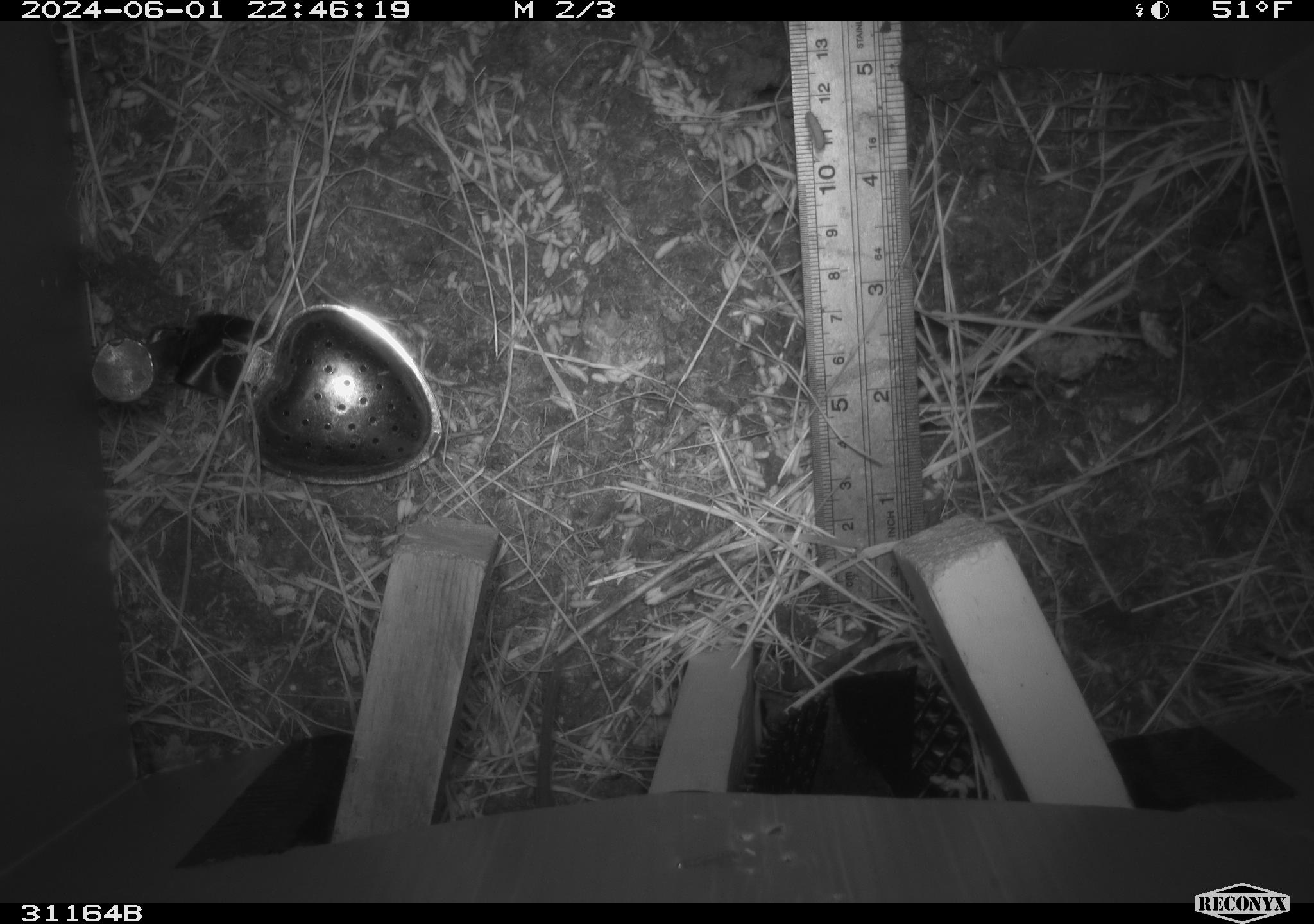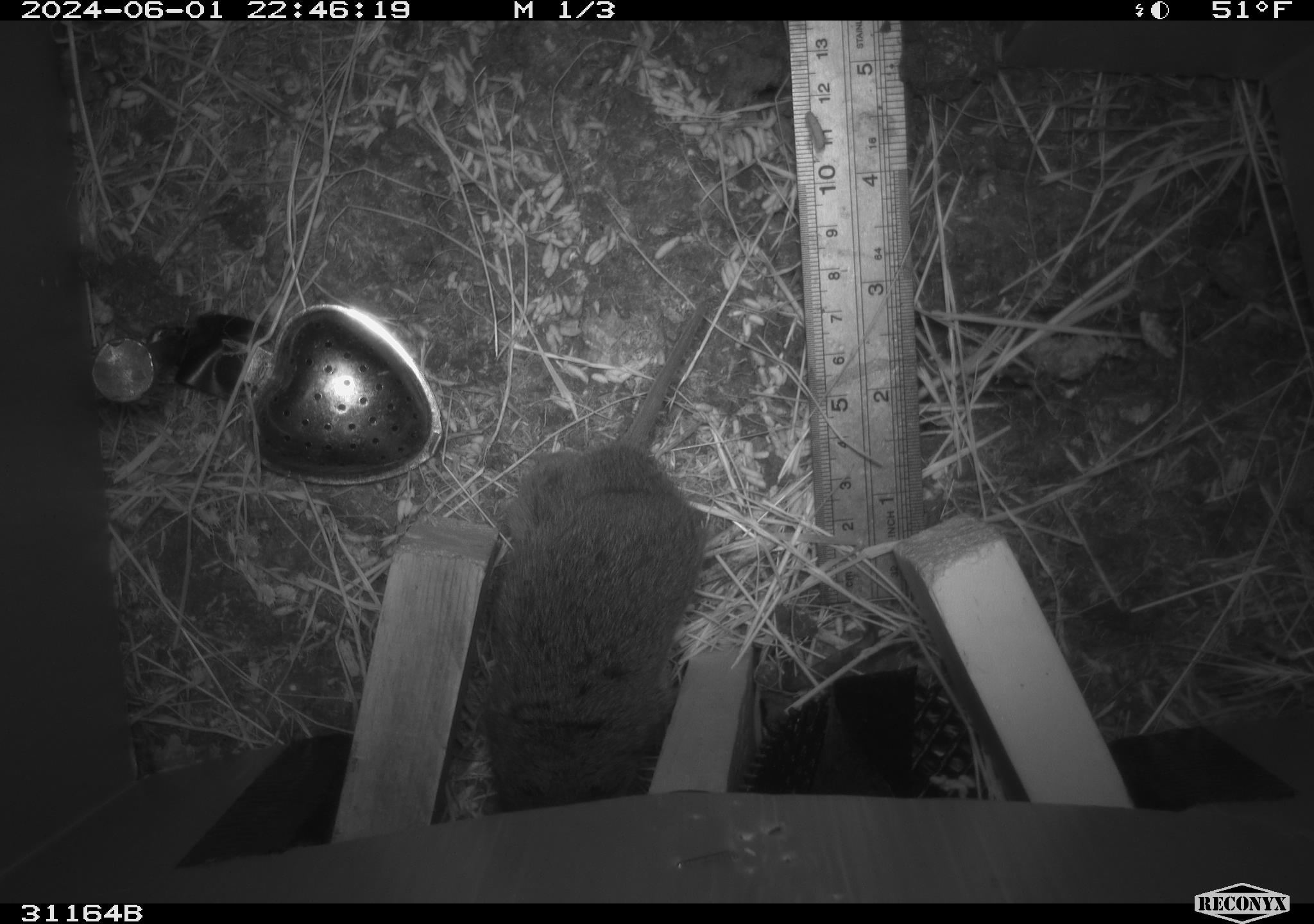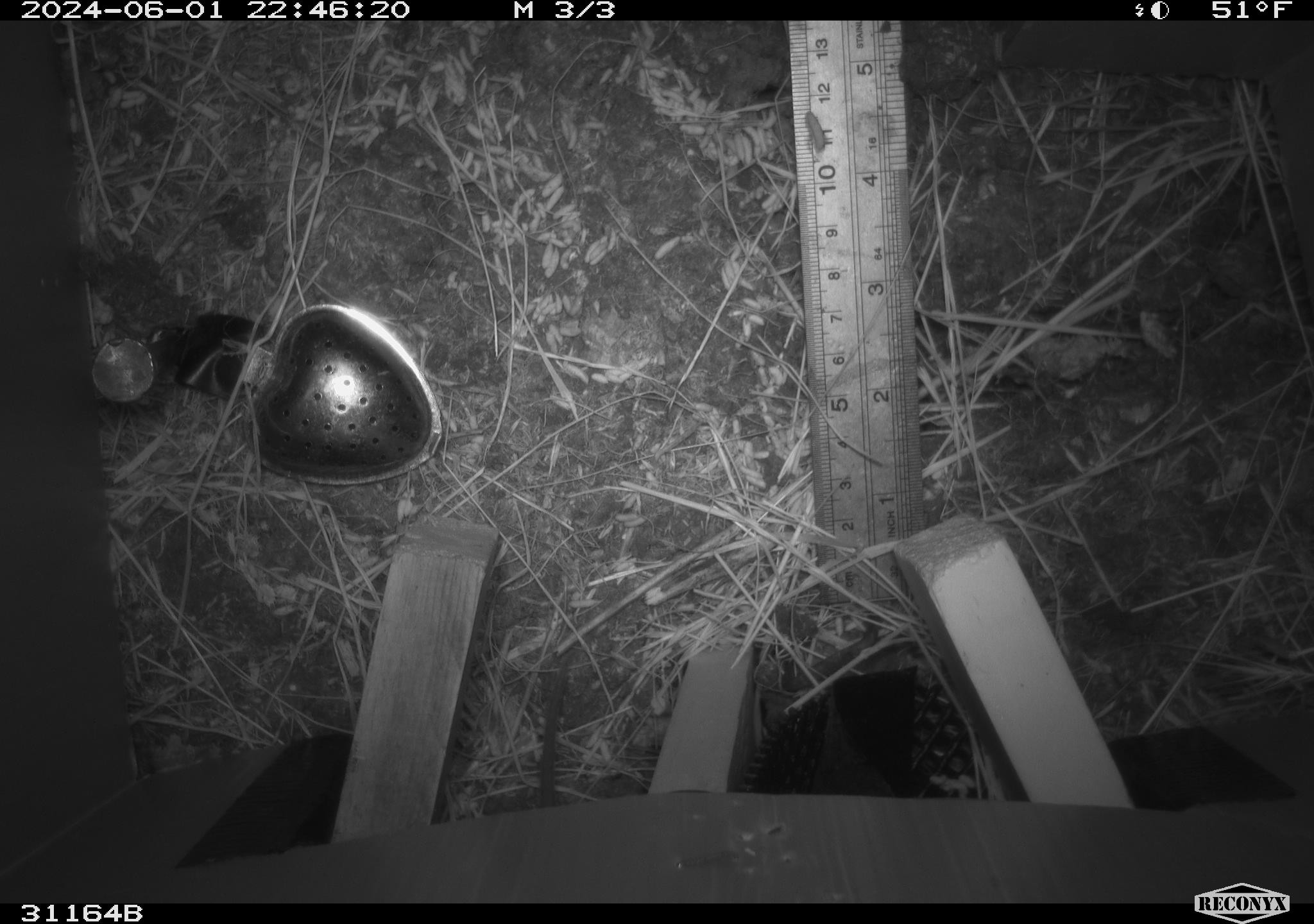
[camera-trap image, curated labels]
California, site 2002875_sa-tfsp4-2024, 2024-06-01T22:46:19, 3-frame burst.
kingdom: Animalia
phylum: Chordata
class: Mammalia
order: Rodentia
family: Cricetidae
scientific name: Arvicolinae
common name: voles, lemmings, and muskrats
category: arvicolinae subfamily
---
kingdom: Animalia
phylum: Chordata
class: Mammalia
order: Rodentia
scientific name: Rodentia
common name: rodent